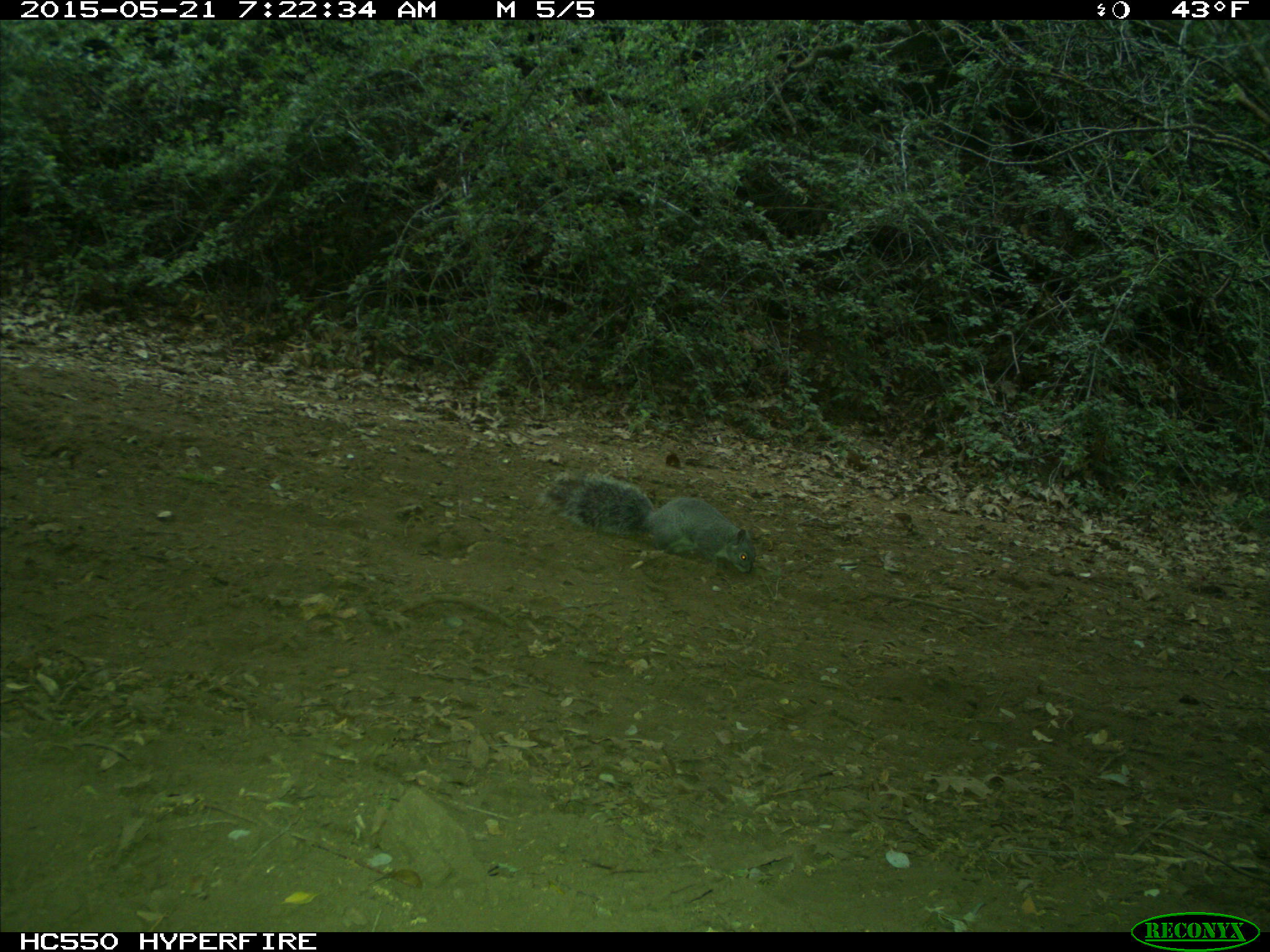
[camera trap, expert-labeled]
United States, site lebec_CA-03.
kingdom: Animalia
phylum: Chordata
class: Mammalia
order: Rodentia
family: Sciuridae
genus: Sciurus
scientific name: Sciurus carolinensis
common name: eastern gray squirrel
Sciurus carolinensis (eastern gray squirrel).